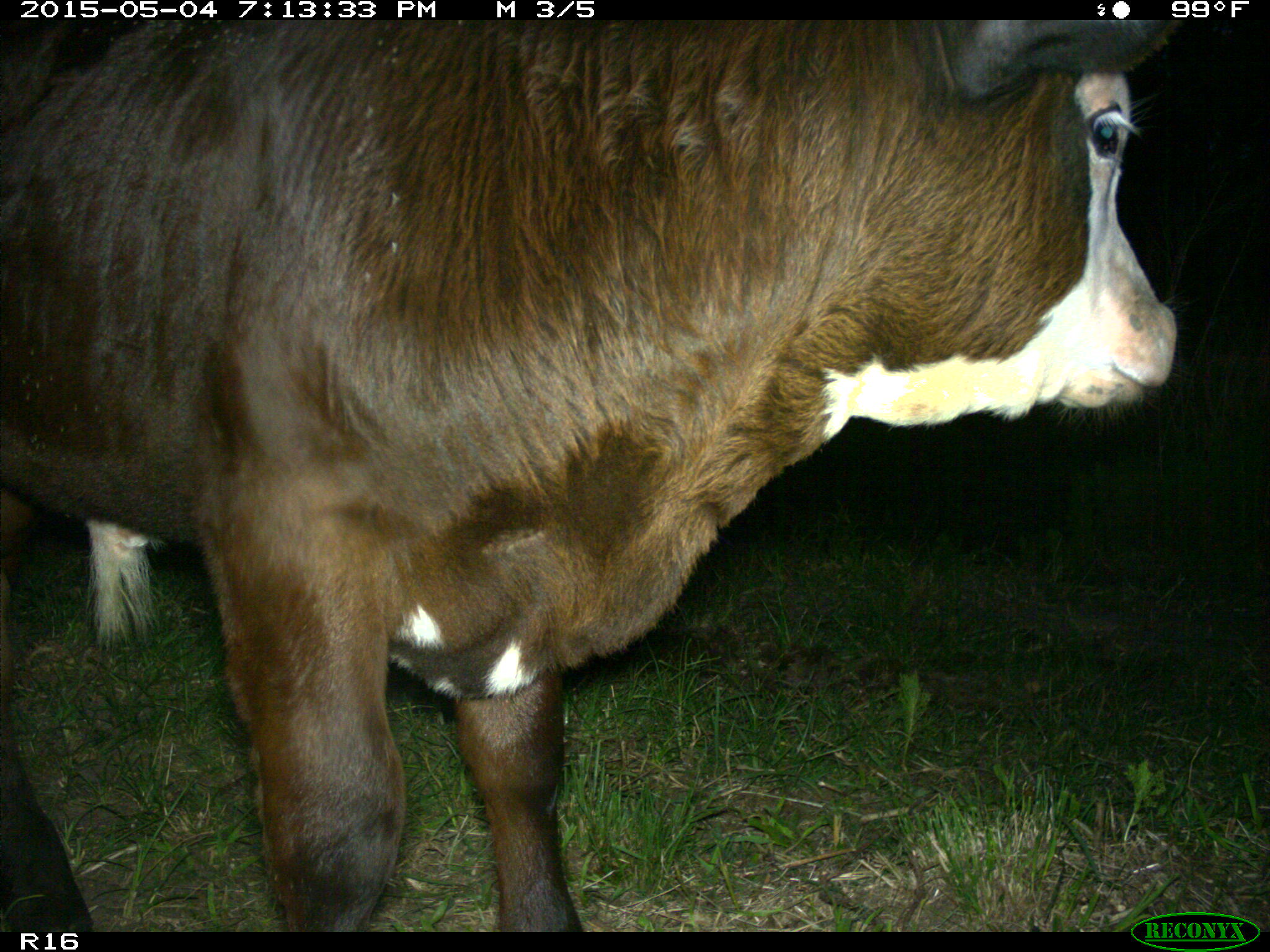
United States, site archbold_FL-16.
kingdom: Animalia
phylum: Chordata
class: Mammalia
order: Artiodactyla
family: Bovidae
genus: Bos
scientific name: Bos taurus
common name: domestic cow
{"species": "Bos taurus (domestic cow)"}